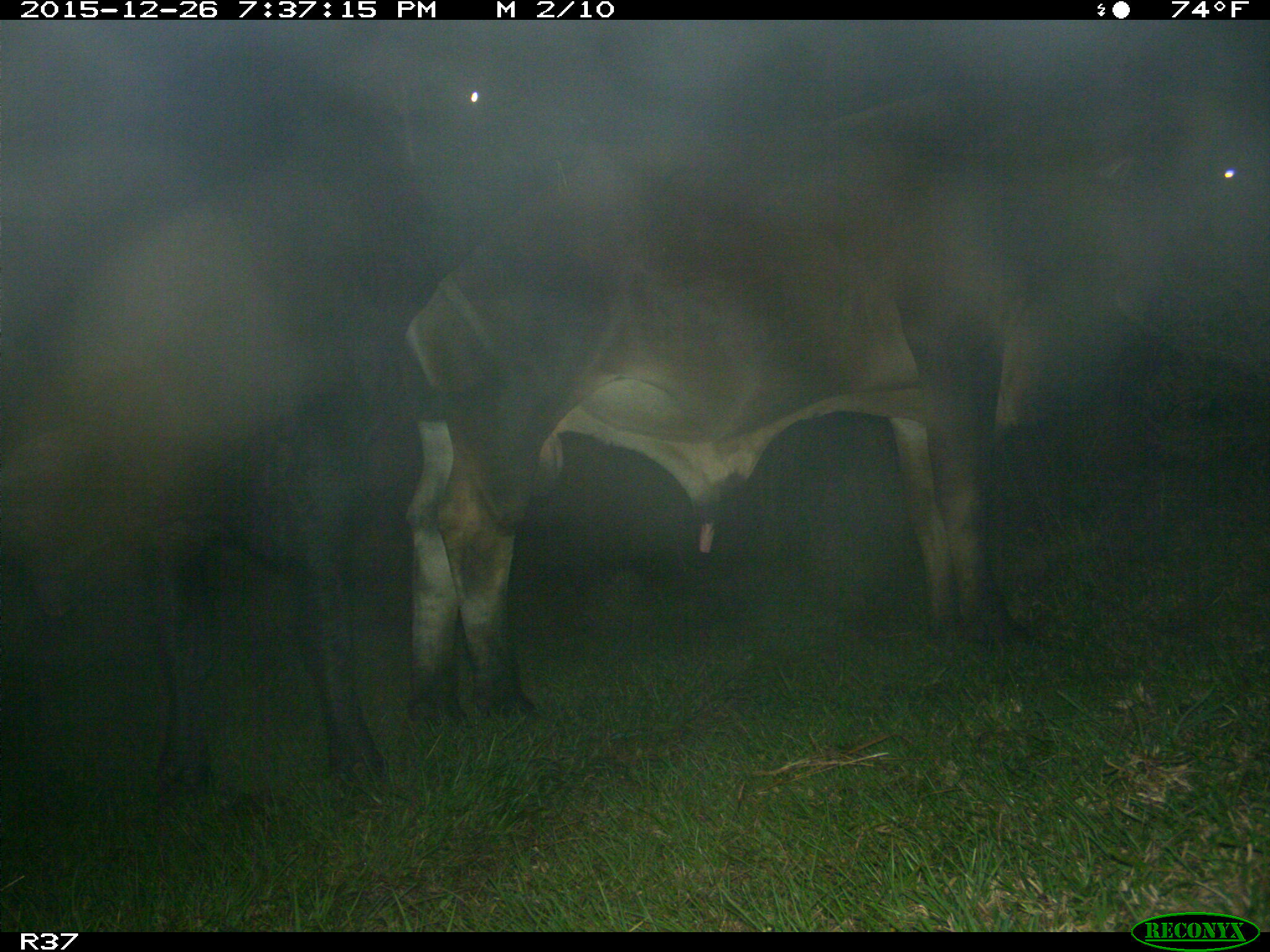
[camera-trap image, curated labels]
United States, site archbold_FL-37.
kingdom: Animalia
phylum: Chordata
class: Mammalia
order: Artiodactyla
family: Bovidae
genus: Bos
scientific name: Bos taurus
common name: domestic cow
Bos taurus (domestic cow).